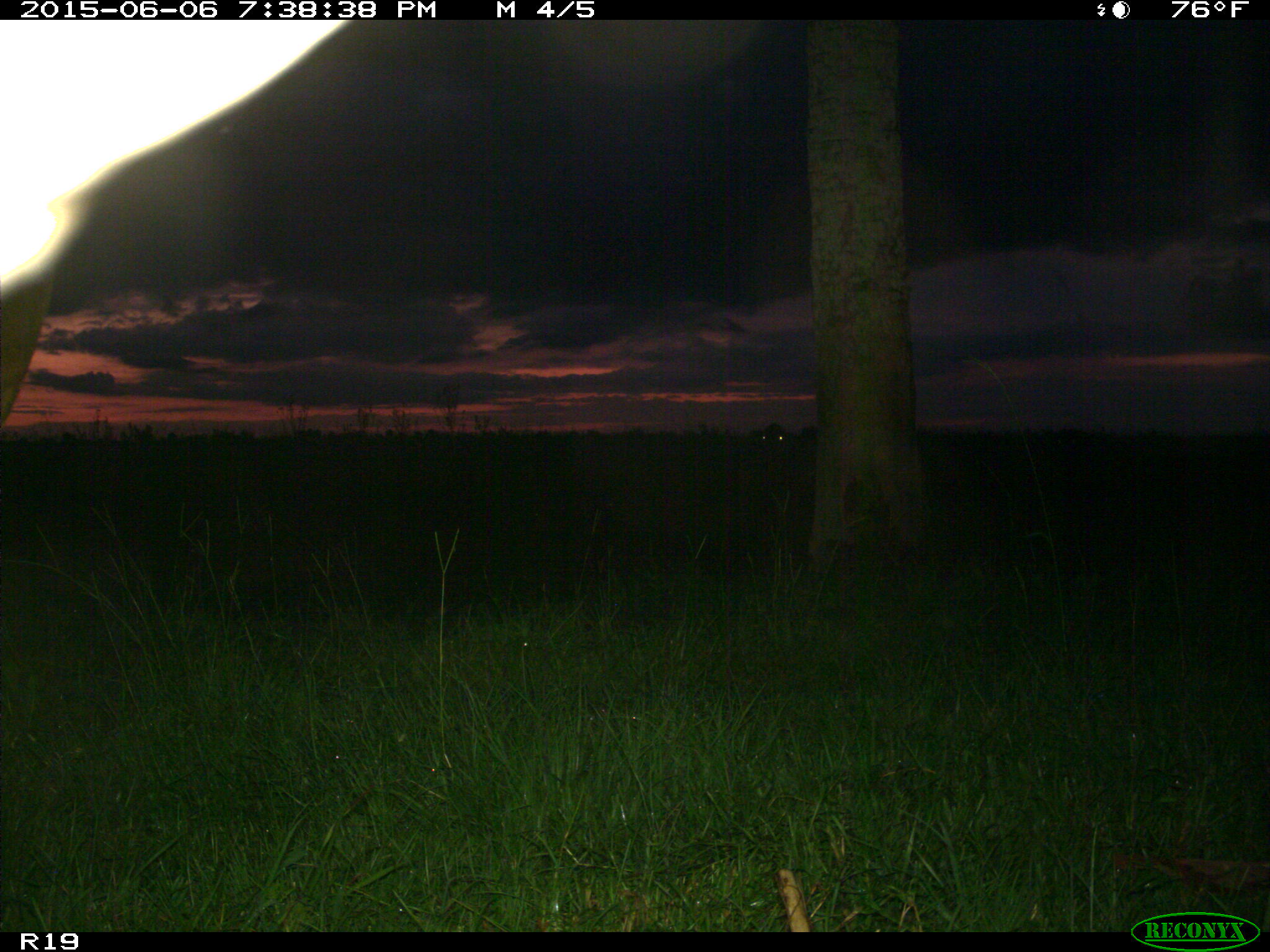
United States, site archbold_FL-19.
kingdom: Animalia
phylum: Chordata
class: Mammalia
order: Artiodactyla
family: Bovidae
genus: Bos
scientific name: Bos taurus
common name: domestic cow